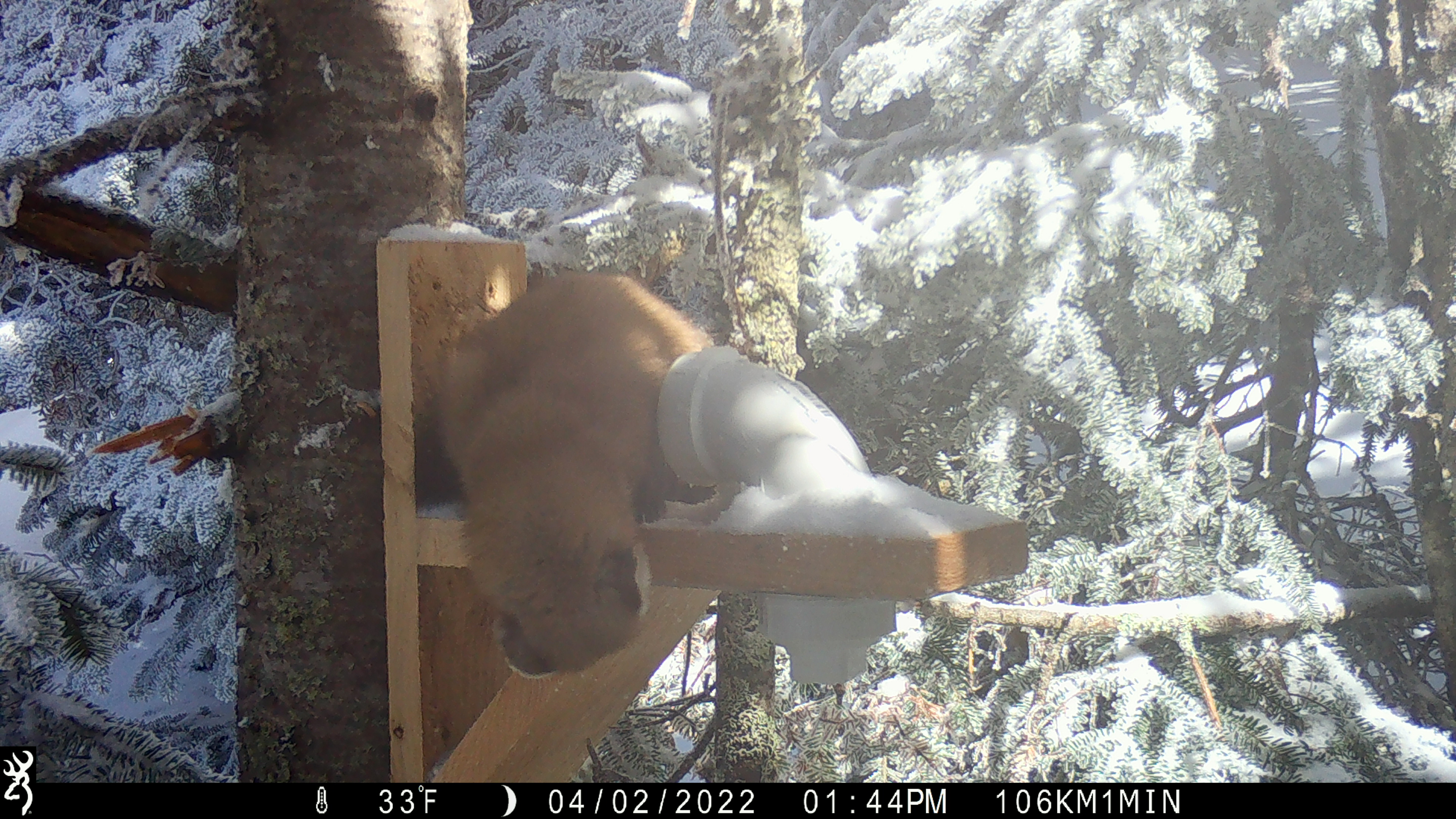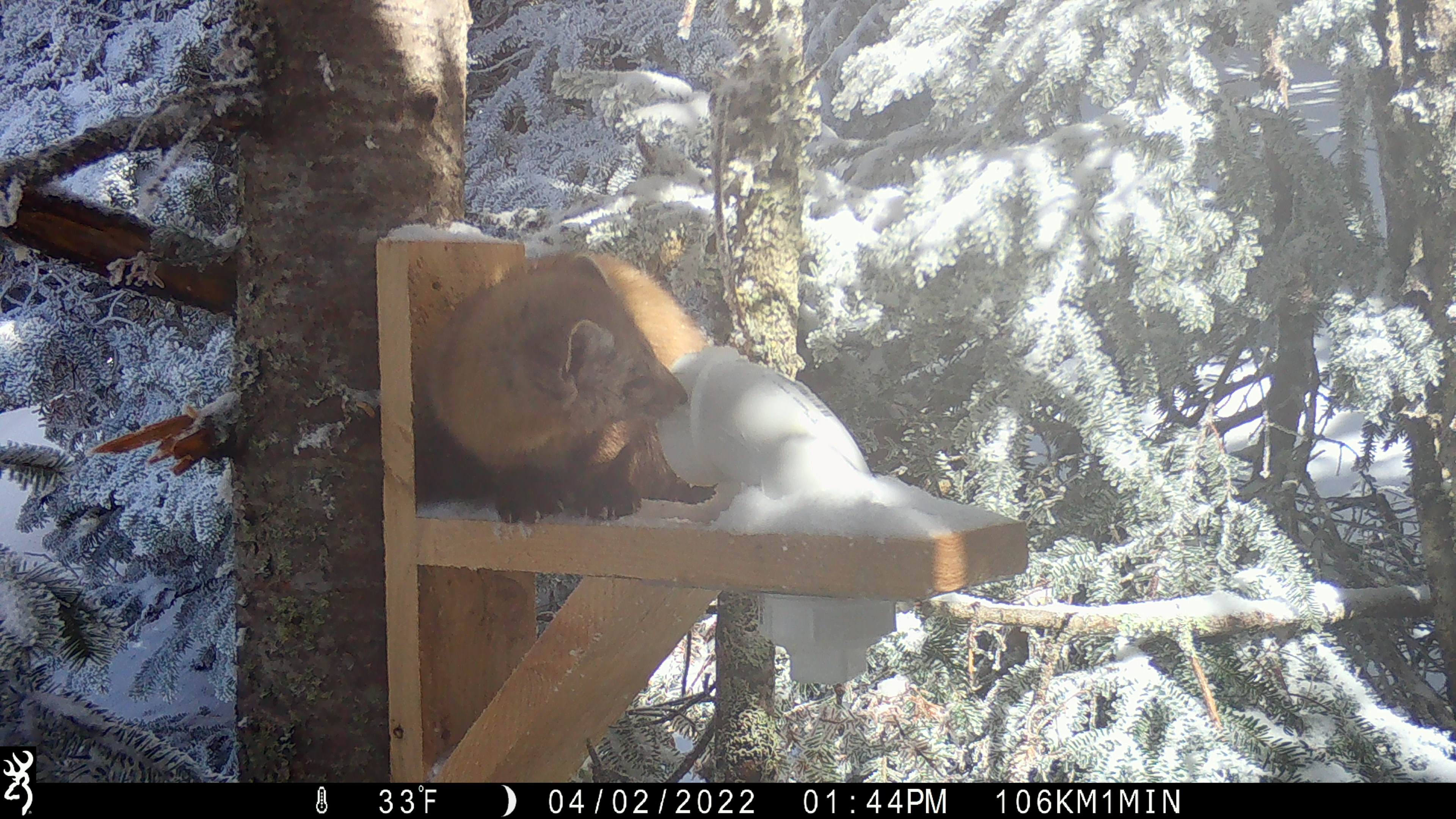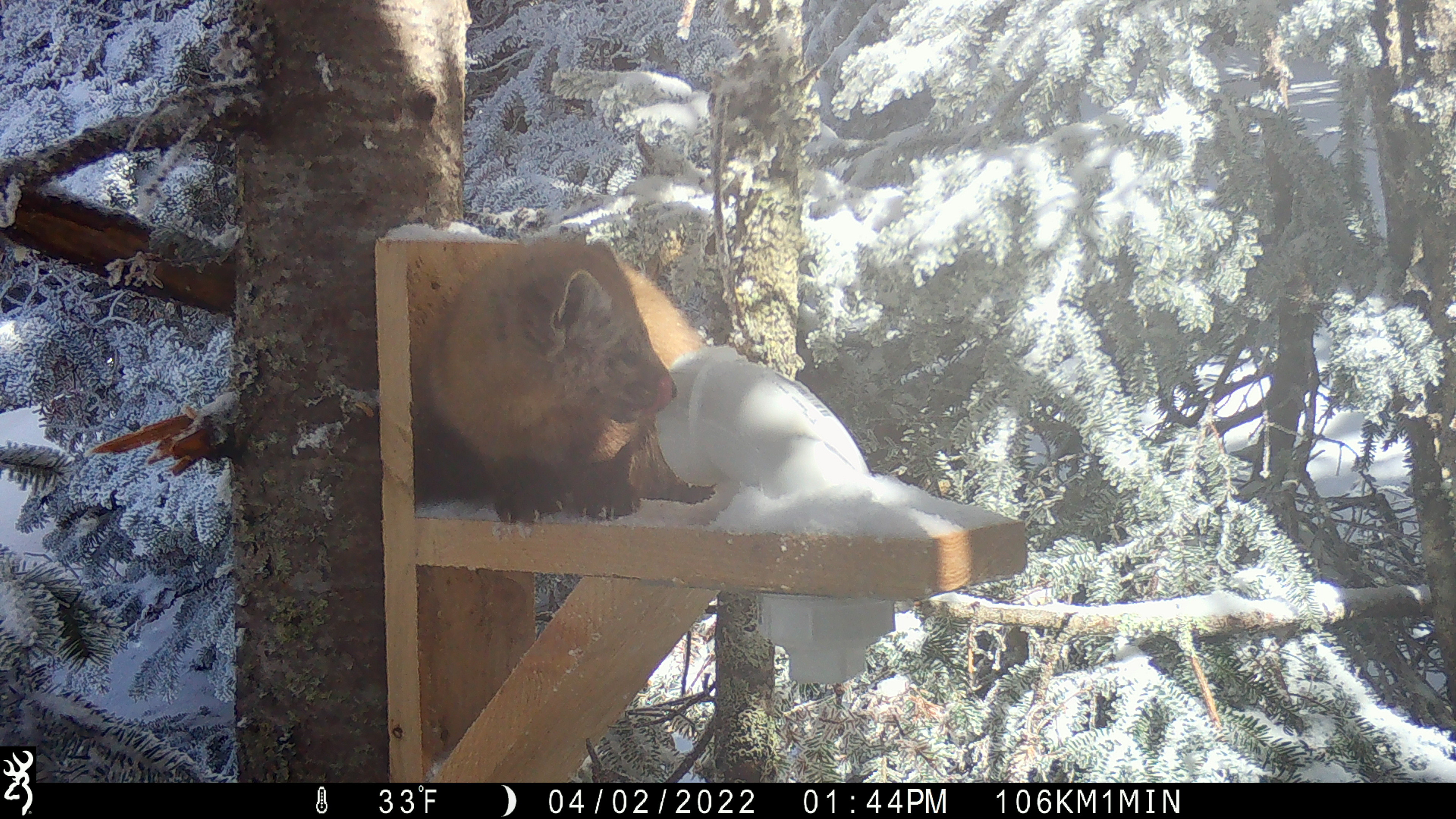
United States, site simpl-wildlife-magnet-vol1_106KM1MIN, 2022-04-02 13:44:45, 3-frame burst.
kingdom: Animalia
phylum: Chordata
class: Mammalia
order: Carnivora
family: Mustelidae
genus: Martes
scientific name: Martes americana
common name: american marten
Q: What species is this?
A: American marten (Martes americana).